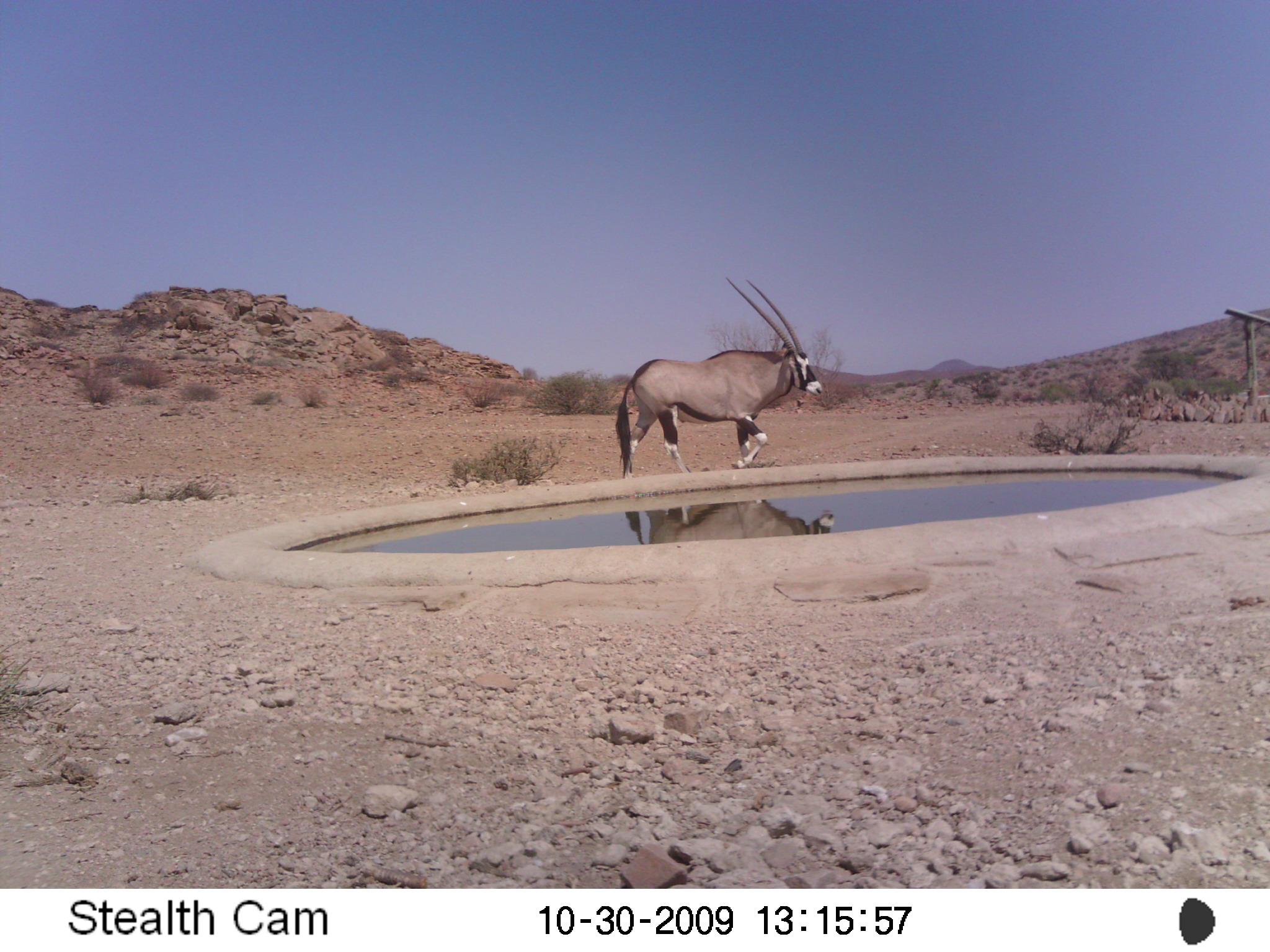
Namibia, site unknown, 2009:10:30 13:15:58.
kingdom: Animalia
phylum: Chordata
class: Mammalia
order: Artiodactyla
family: Bovidae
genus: Oryx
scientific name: Oryx gazella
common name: gemsbok